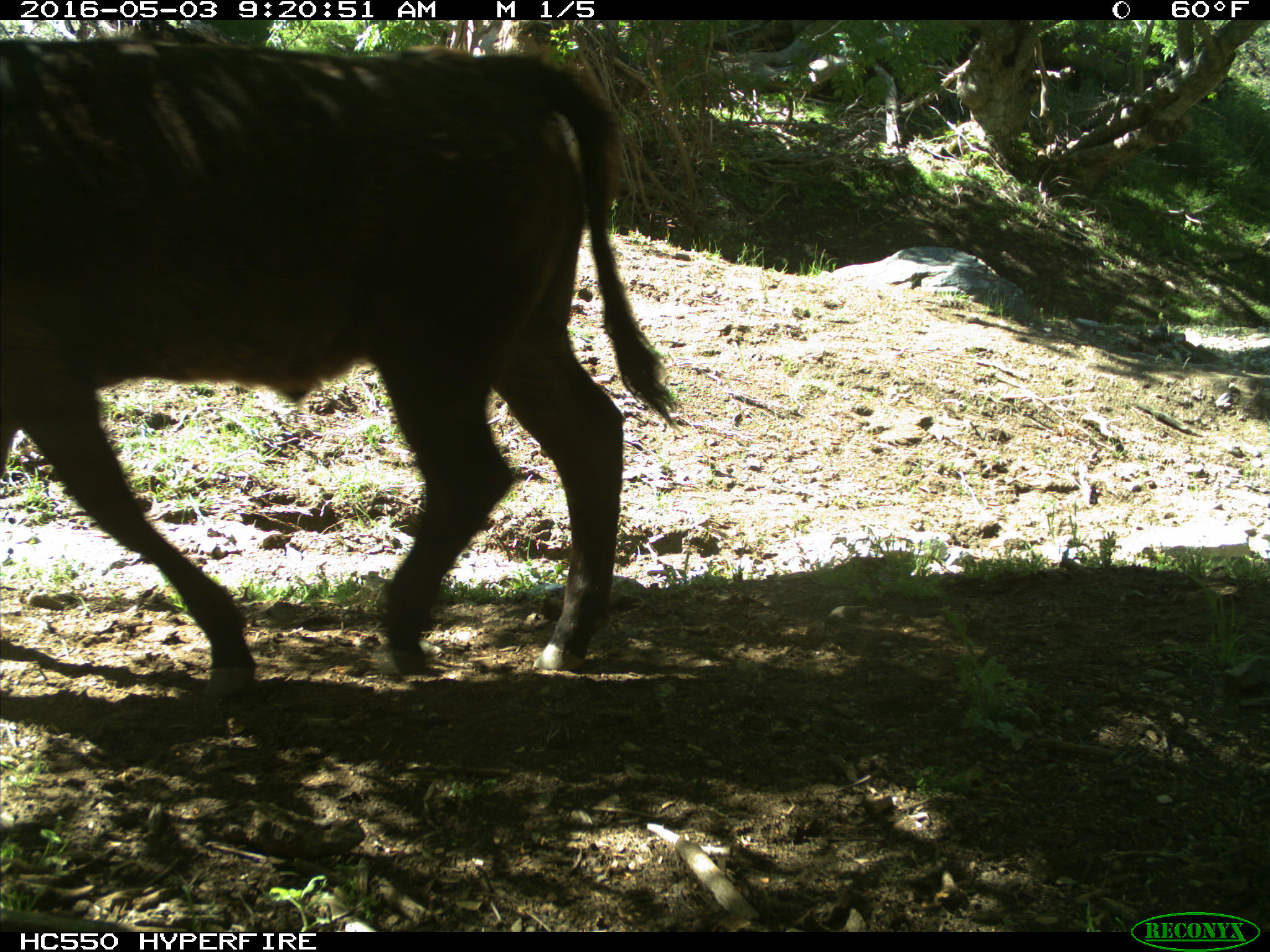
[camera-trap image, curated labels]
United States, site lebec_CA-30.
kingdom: Animalia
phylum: Chordata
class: Mammalia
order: Artiodactyla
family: Bovidae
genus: Bos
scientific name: Bos taurus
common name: domestic cow